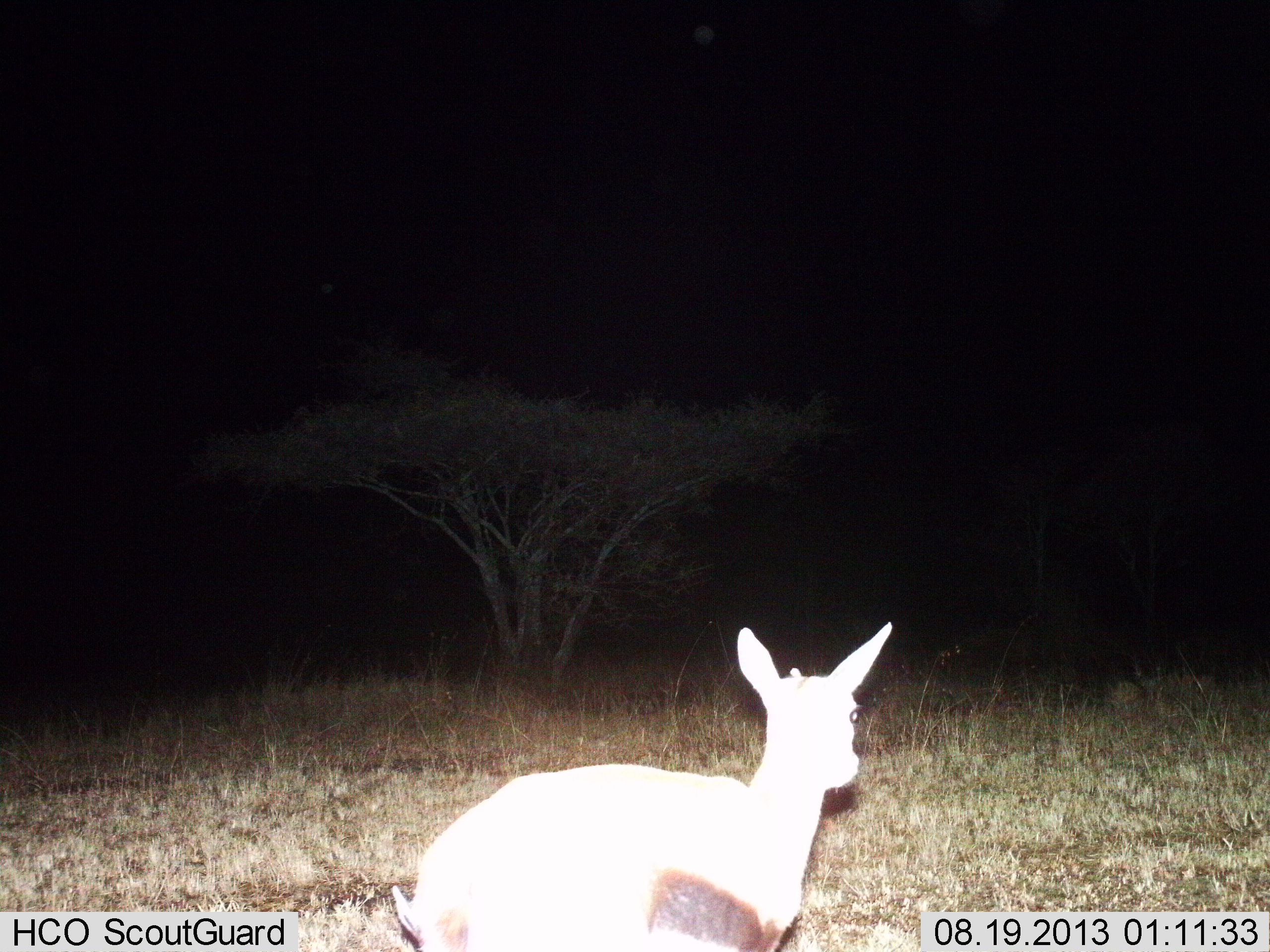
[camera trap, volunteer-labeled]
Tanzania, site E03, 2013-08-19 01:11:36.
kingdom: Animalia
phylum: Chordata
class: Mammalia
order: Artiodactyla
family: Bovidae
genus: Eudorcas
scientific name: Eudorcas thomsonii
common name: thomson's gazelle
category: gazellethomsons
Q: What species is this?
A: Gazellethomsons (thomson's gazelle) (Eudorcas thomsonii).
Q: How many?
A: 1.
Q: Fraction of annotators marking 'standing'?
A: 70%.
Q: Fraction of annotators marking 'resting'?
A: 10%.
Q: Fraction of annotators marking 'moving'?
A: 20%.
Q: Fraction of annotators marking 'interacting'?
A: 0%.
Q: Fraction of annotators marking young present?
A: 0%.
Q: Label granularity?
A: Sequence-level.